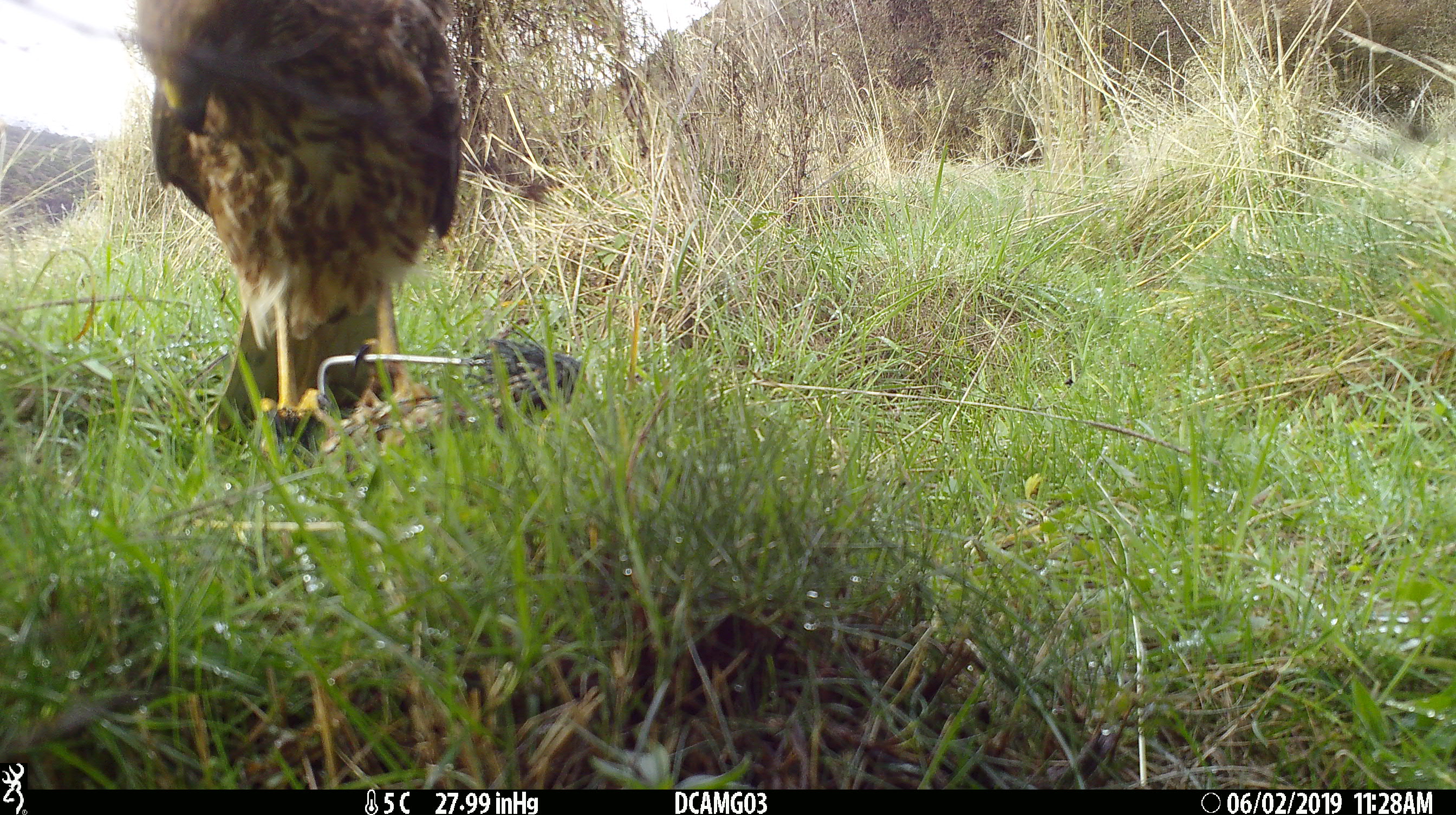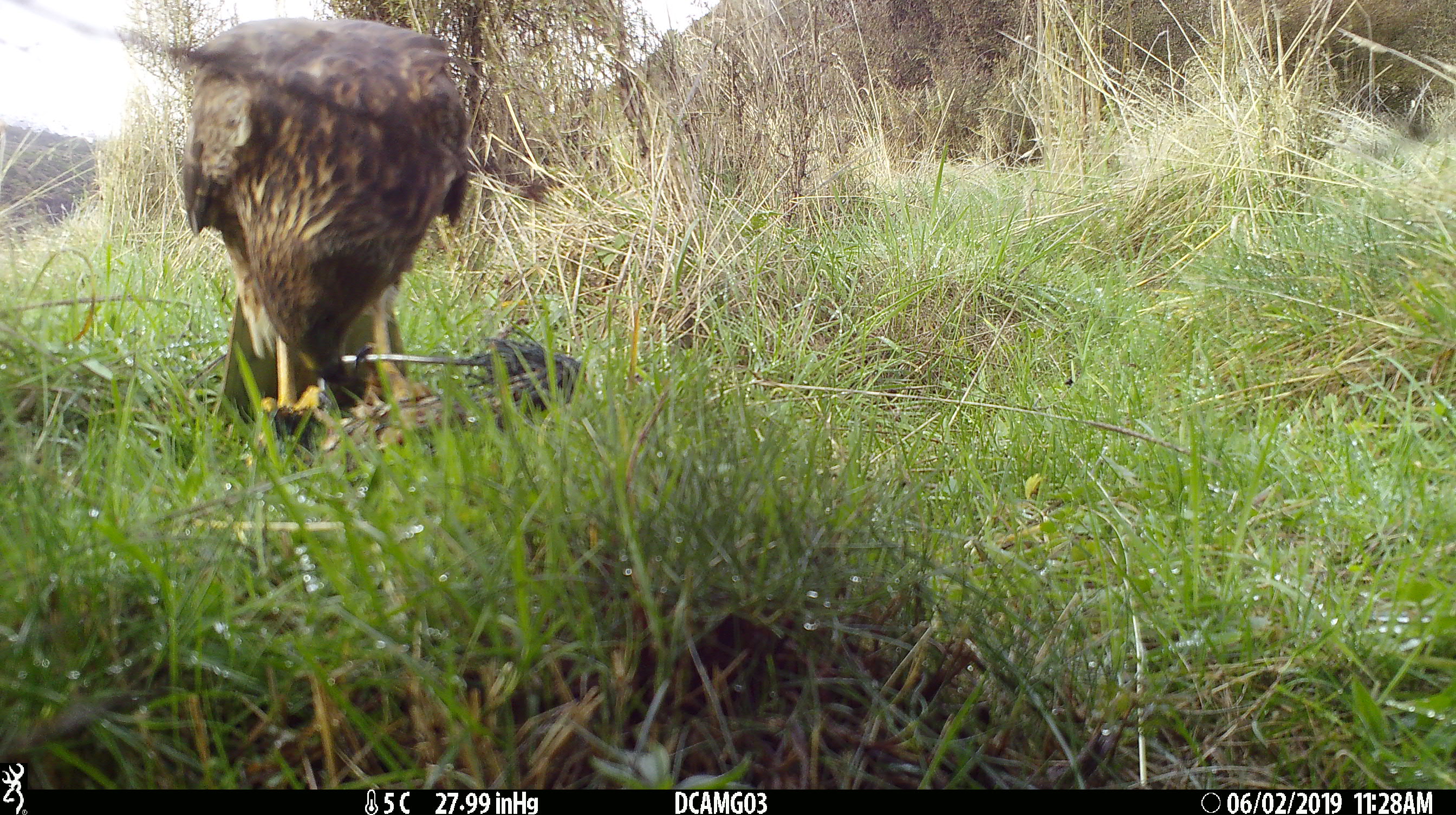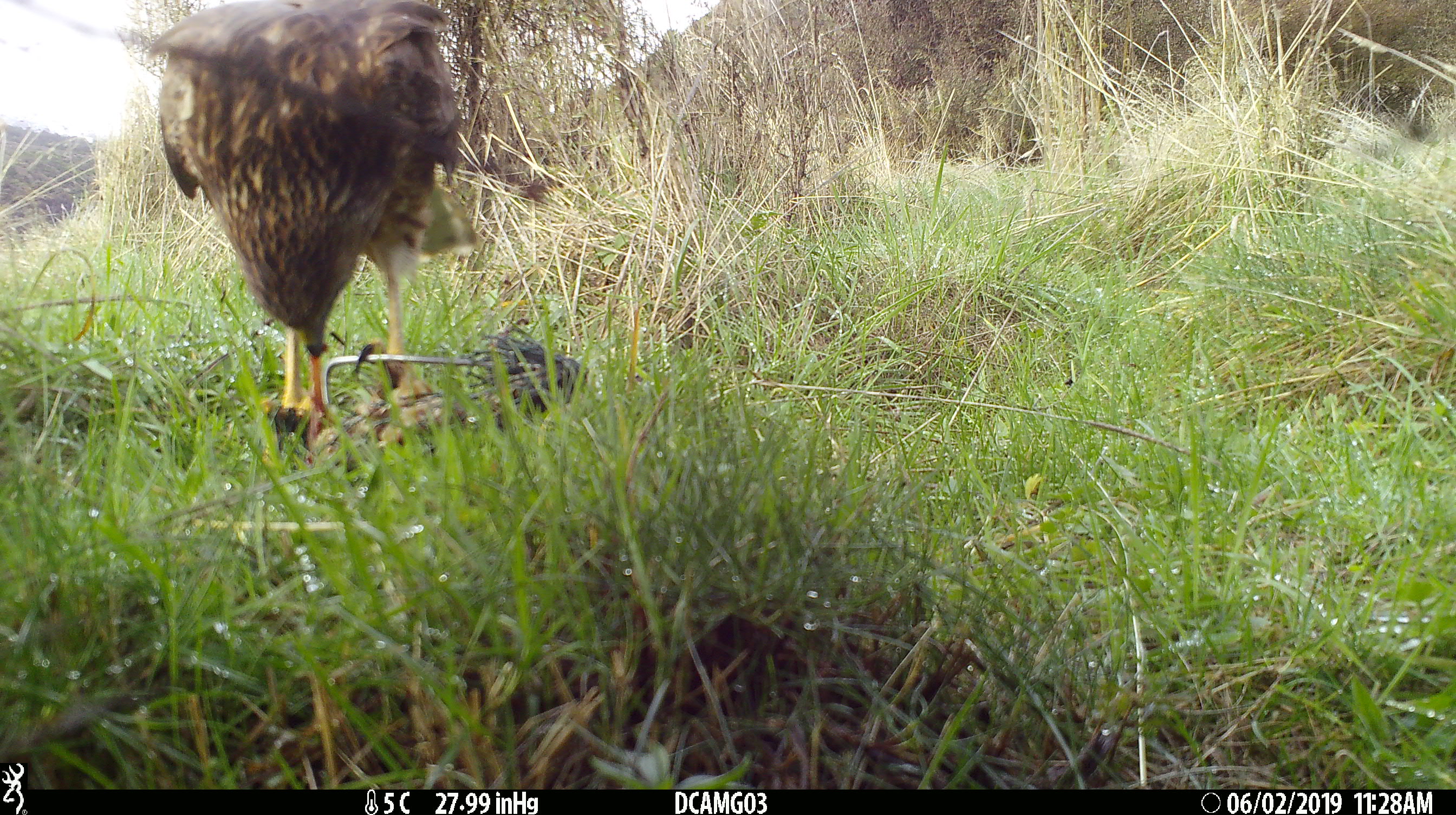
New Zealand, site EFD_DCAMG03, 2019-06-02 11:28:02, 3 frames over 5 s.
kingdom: Animalia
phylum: Chordata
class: Aves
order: Accipitriformes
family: Accipitridae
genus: Circus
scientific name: Circus approximans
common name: swamp harrier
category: harrier